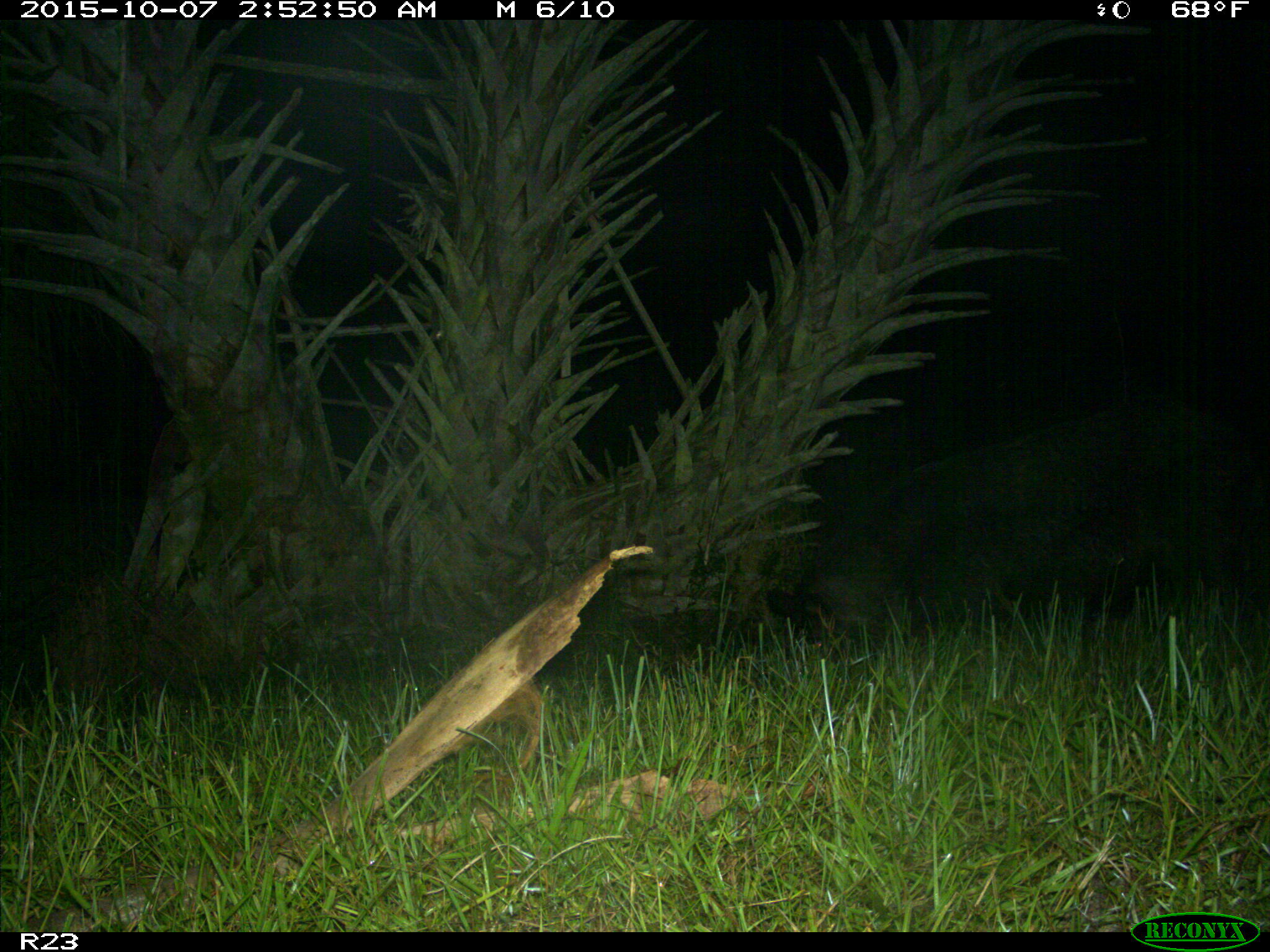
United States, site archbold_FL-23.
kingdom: Animalia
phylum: Chordata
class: Mammalia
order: Artiodactyla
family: Suidae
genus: Sus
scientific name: Sus scrofa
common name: wild boar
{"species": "Sus scrofa (wild boar)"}